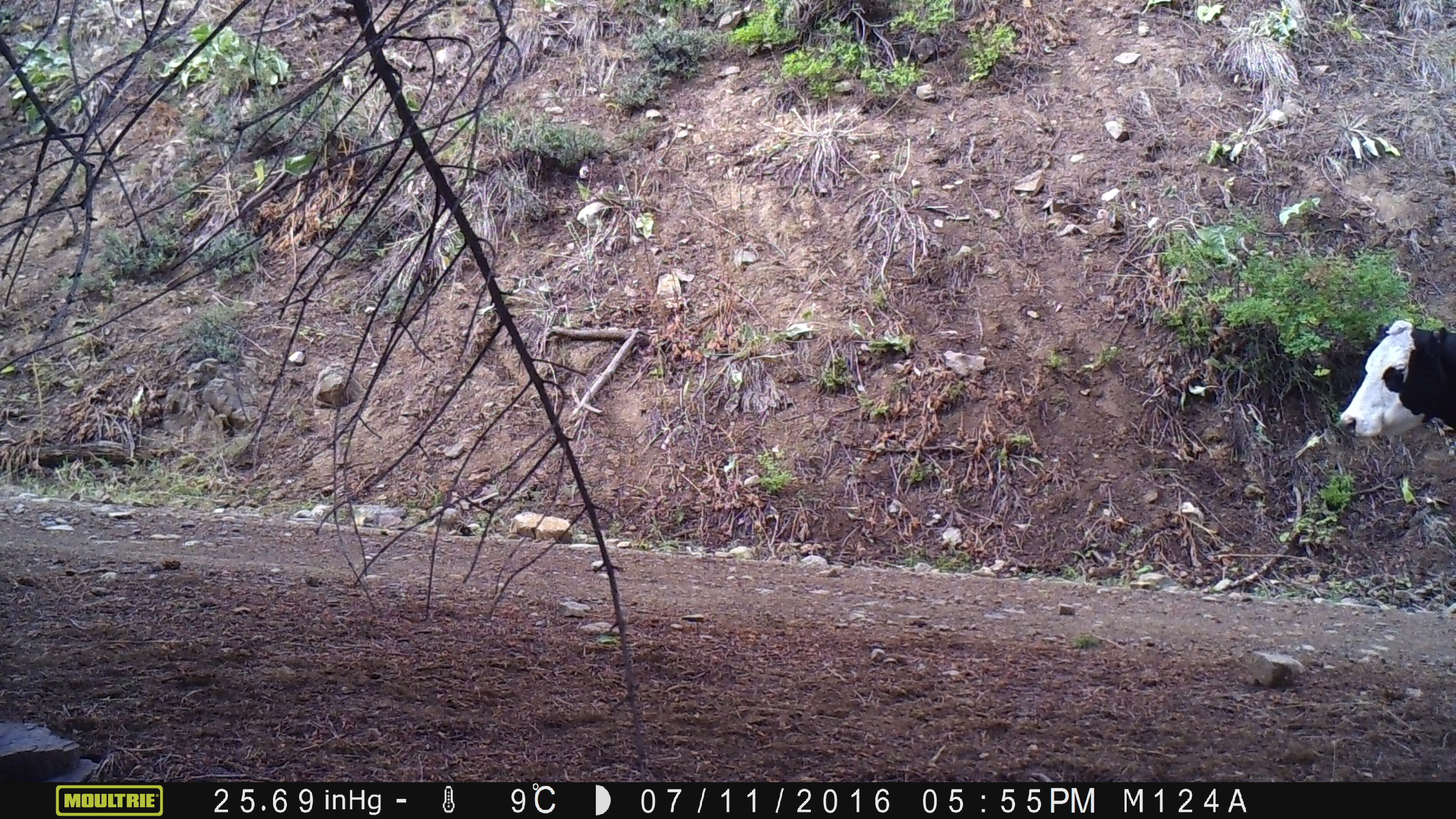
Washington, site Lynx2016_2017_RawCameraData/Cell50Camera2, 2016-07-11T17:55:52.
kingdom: Animalia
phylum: Chordata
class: Mammalia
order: Artiodactyla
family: Bovidae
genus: Bos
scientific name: Bos taurus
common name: domestic cattle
Domestic cattle (Bos taurus). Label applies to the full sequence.